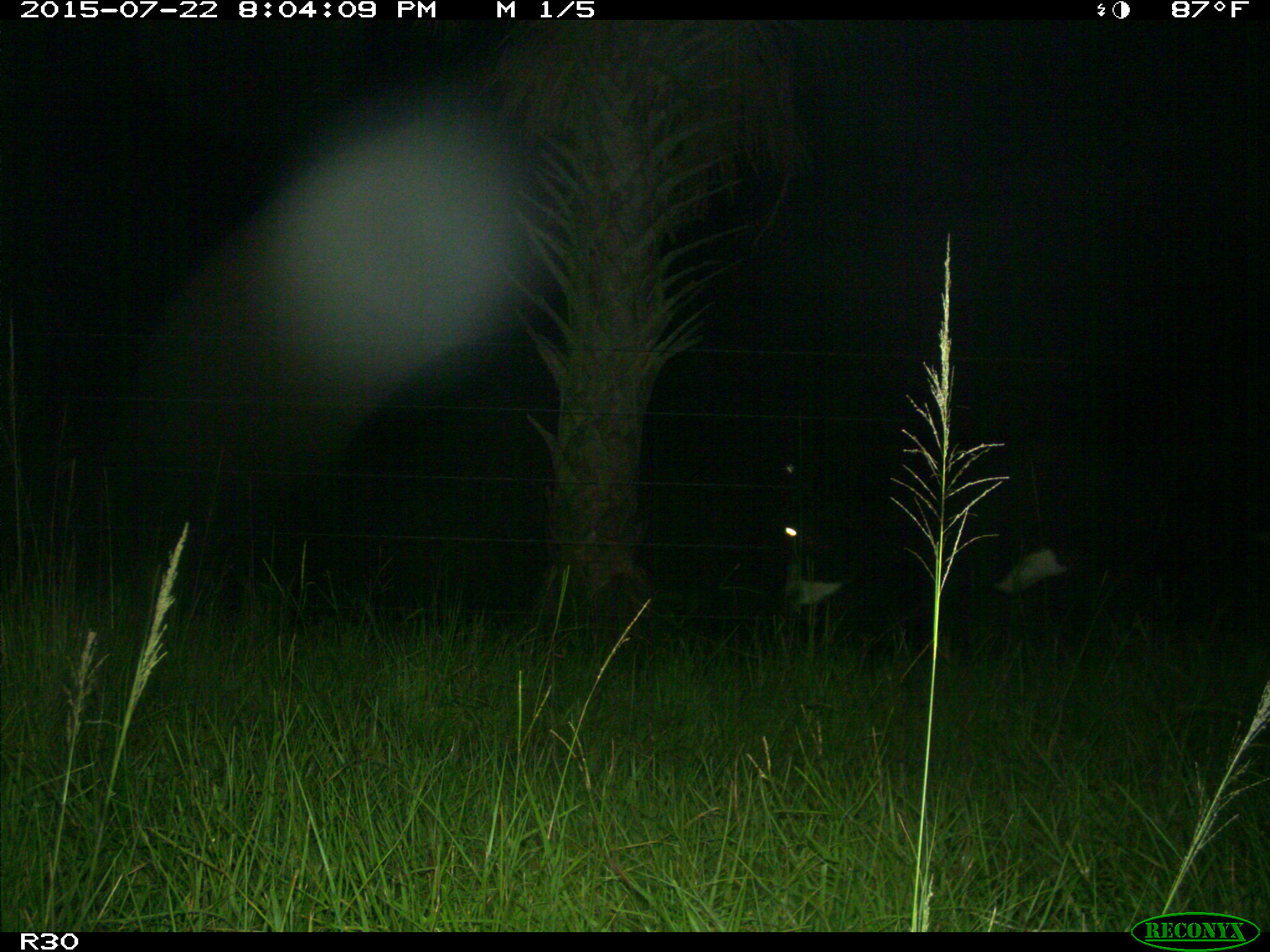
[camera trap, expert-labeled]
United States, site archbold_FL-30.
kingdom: Animalia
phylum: Chordata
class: Mammalia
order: Artiodactyla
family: Bovidae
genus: Bos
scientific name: Bos taurus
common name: domestic cow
Bos taurus (domestic cow).